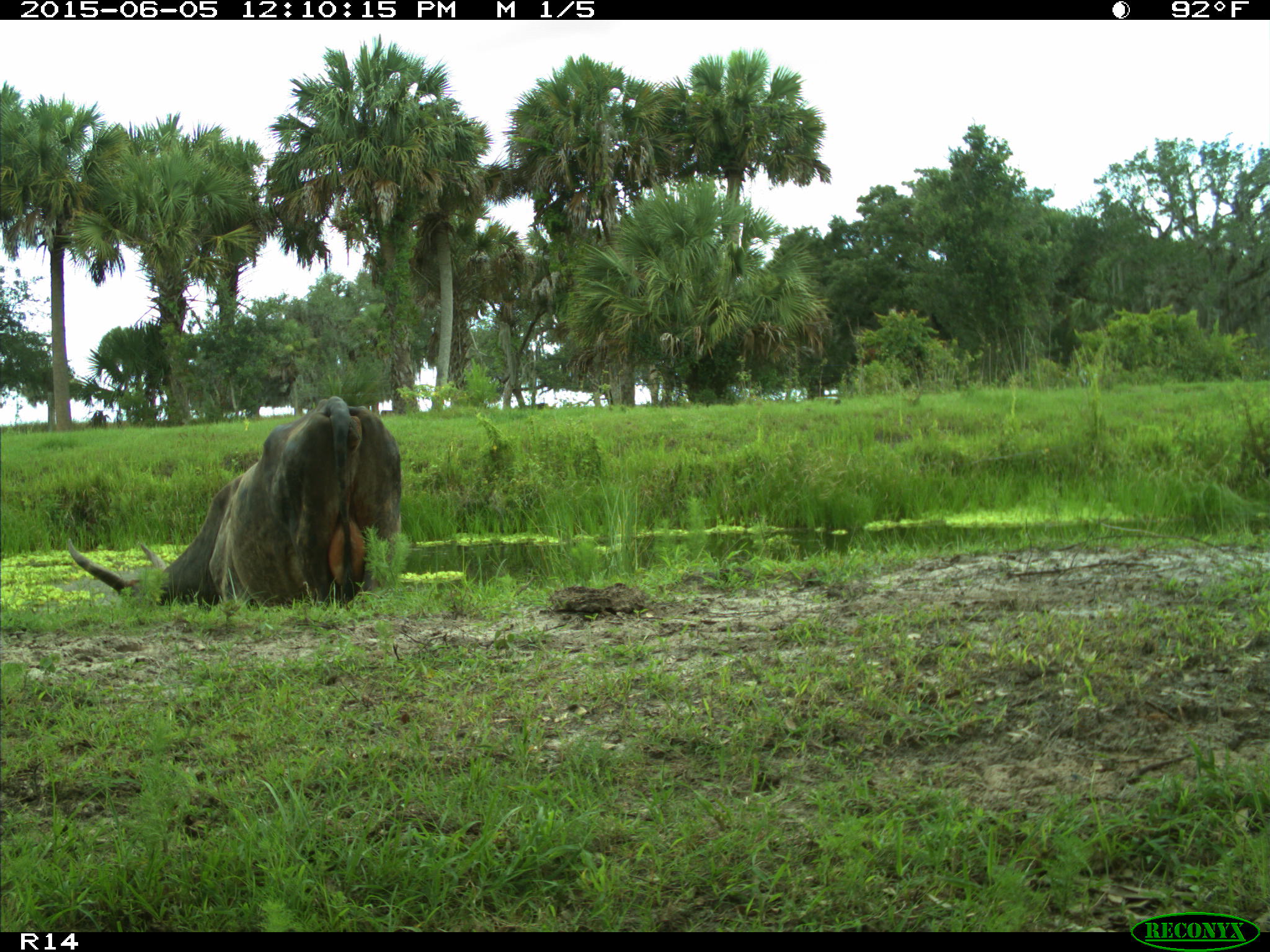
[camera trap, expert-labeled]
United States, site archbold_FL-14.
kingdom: Animalia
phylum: Chordata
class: Mammalia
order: Artiodactyla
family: Bovidae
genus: Bos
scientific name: Bos taurus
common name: domestic cow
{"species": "Bos taurus (domestic cow)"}